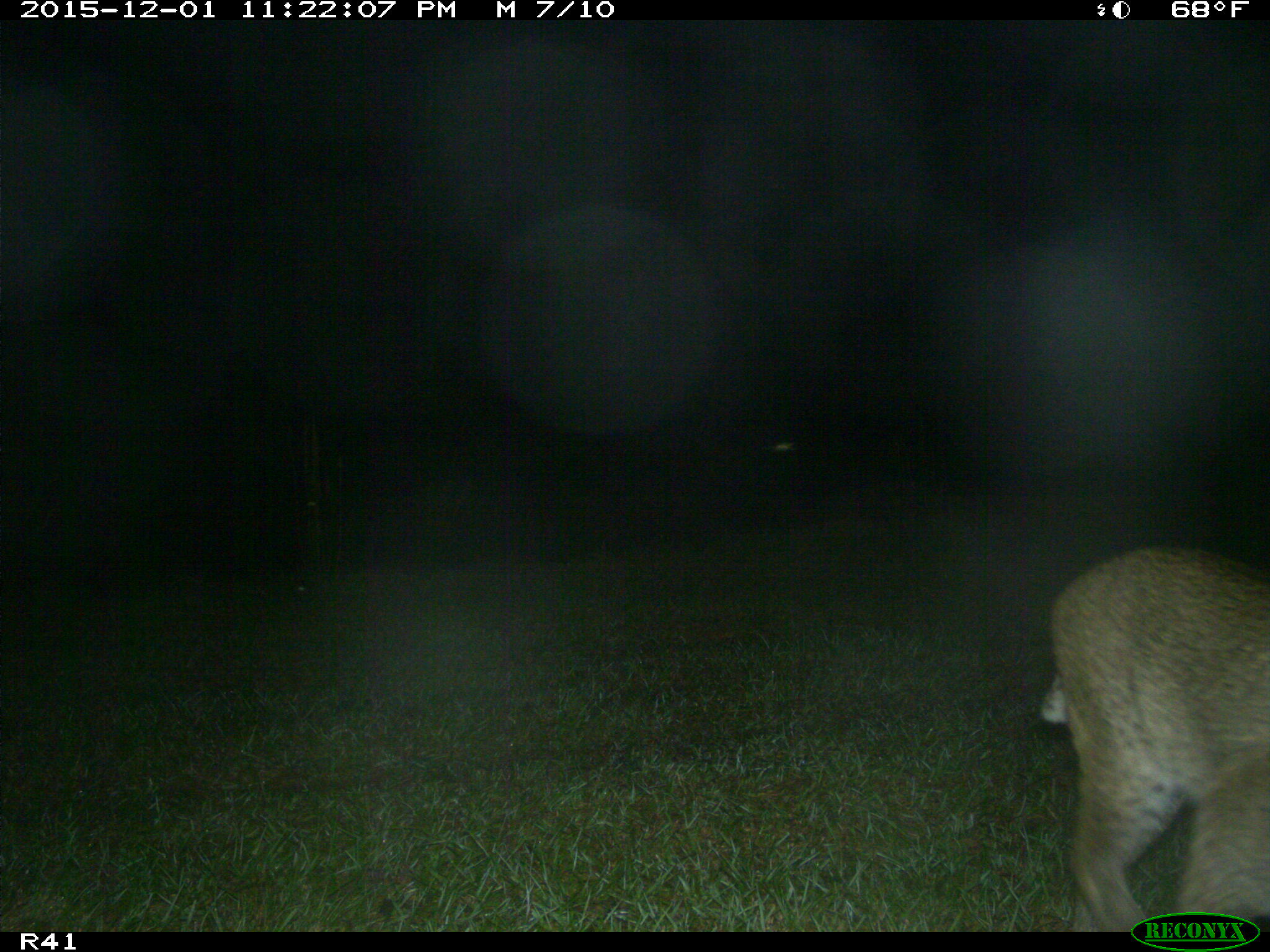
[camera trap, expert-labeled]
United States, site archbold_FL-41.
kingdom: Animalia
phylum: Chordata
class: Mammalia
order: Carnivora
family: Felidae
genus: Lynx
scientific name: Lynx rufus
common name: bobcat